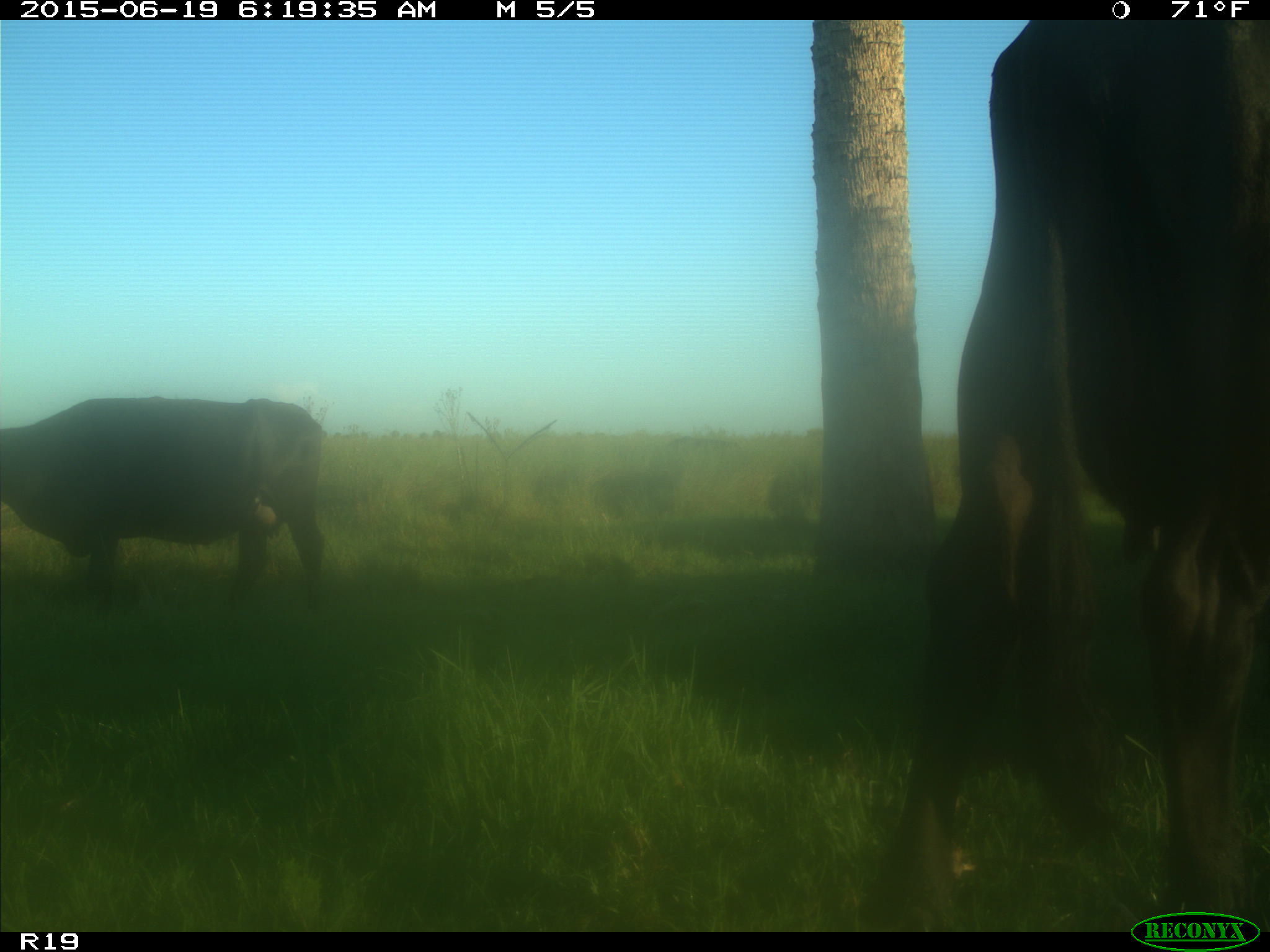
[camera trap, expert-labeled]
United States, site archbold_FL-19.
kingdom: Animalia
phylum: Chordata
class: Mammalia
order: Artiodactyla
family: Bovidae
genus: Bos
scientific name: Bos taurus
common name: domestic cow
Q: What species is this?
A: Bos taurus (domestic cow).